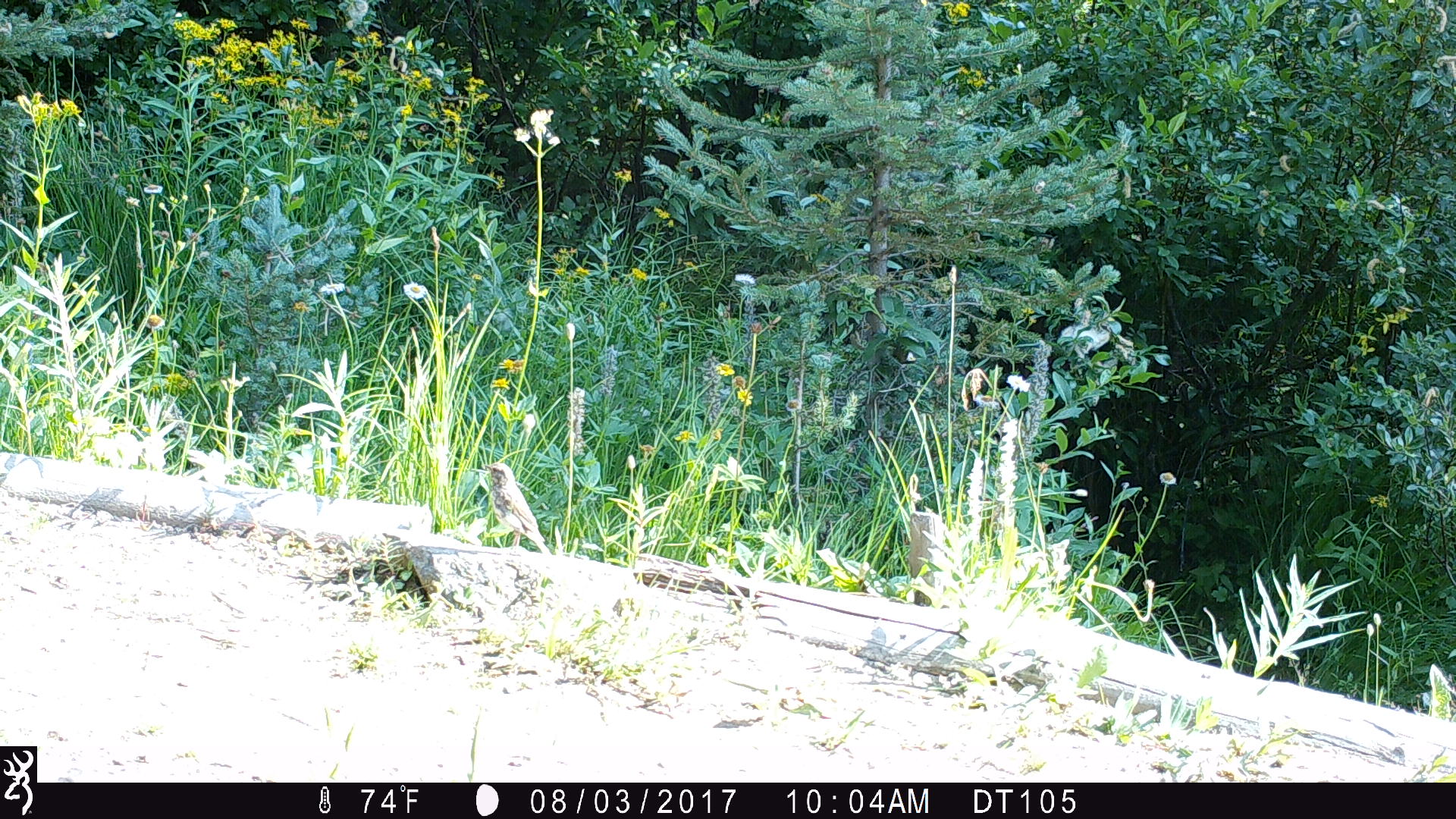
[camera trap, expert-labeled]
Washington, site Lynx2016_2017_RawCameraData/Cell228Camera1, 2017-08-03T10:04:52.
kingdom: Animalia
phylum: Chordata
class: Aves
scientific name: Aves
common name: birds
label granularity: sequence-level